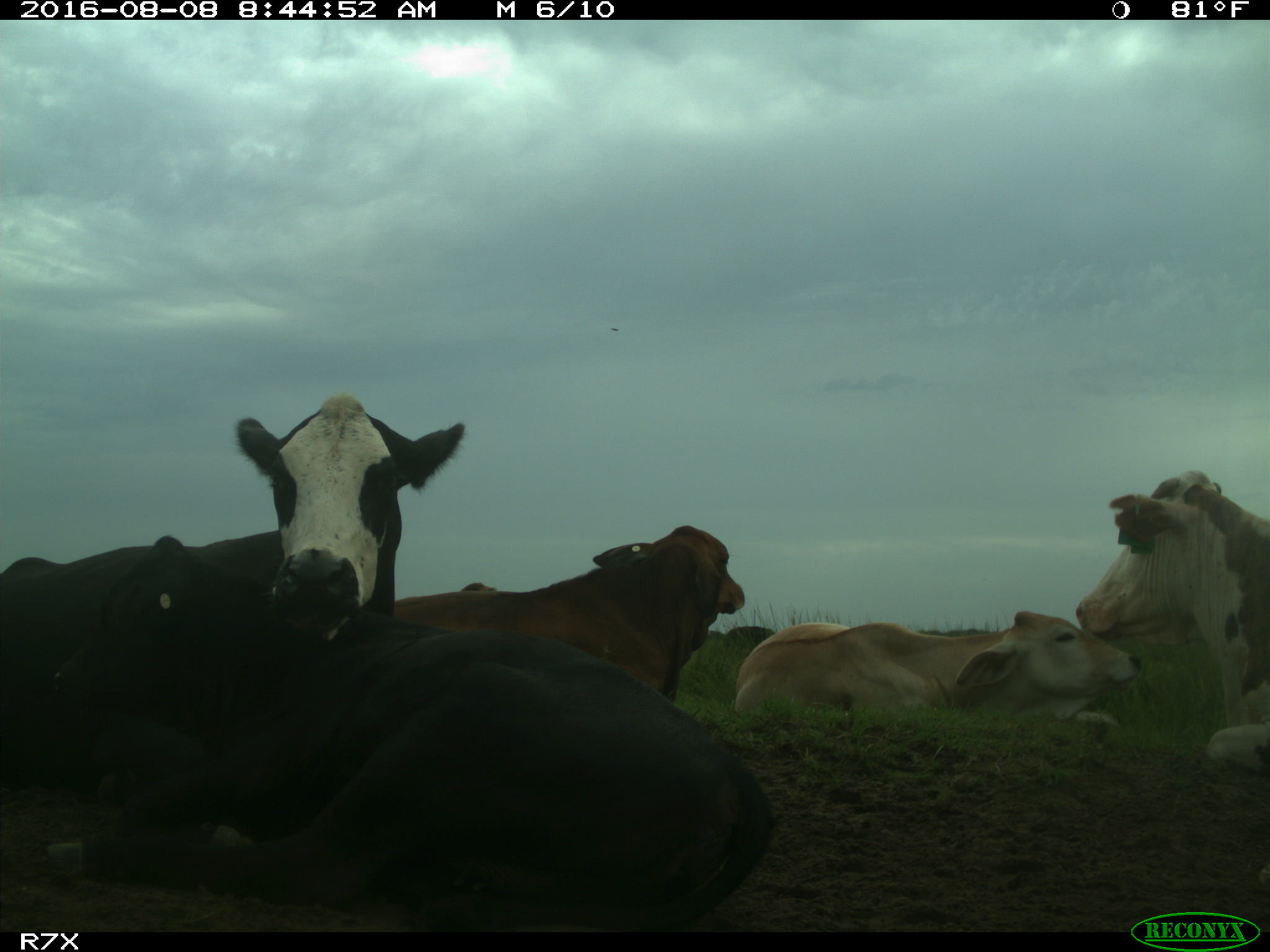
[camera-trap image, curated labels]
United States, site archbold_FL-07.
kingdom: Animalia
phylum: Chordata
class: Mammalia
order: Artiodactyla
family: Bovidae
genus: Bos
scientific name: Bos taurus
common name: domestic cow